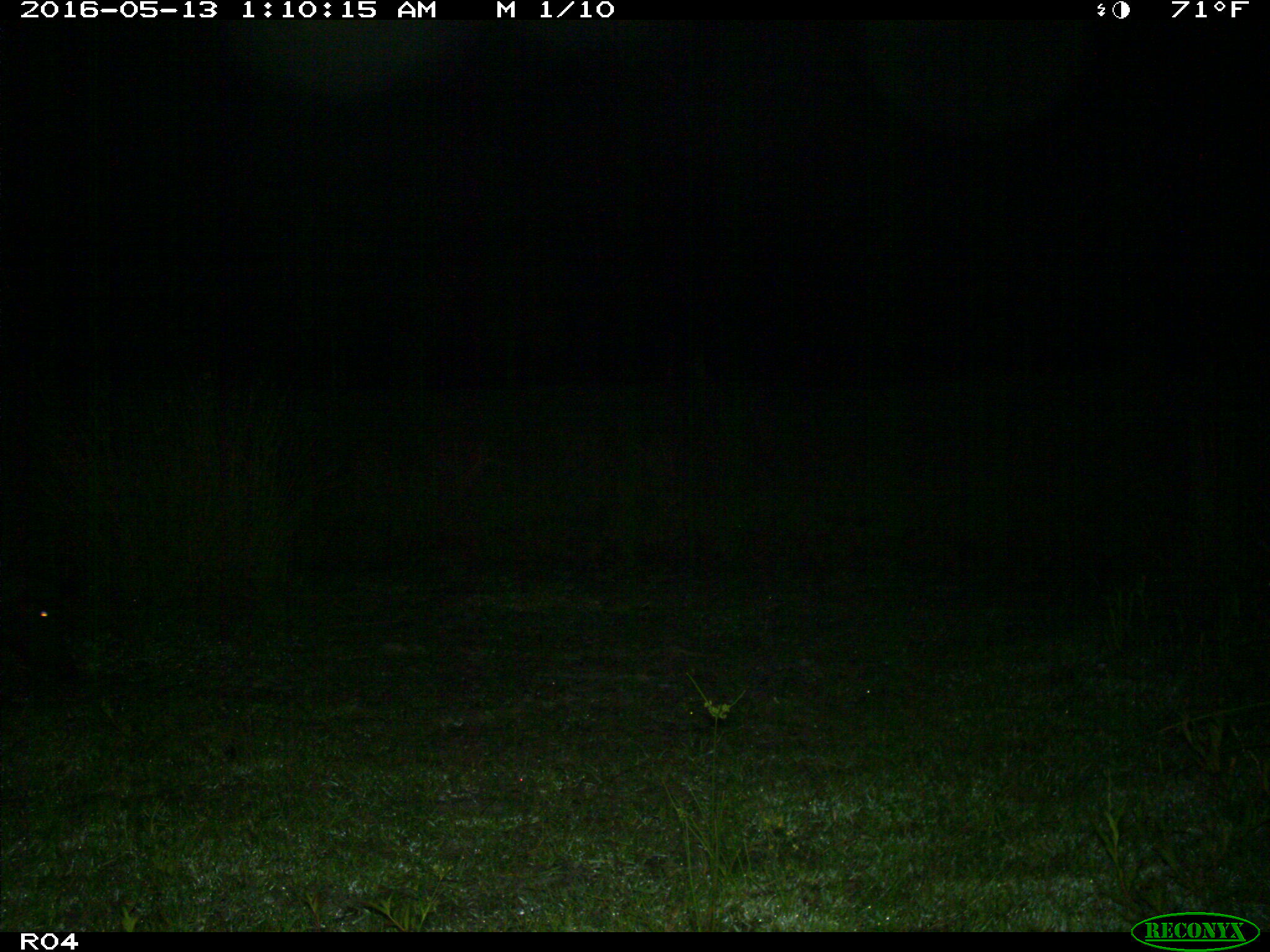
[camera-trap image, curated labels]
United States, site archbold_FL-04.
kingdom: Animalia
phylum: Chordata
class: Mammalia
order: Artiodactyla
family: Suidae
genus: Sus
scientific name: Sus scrofa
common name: wild boar